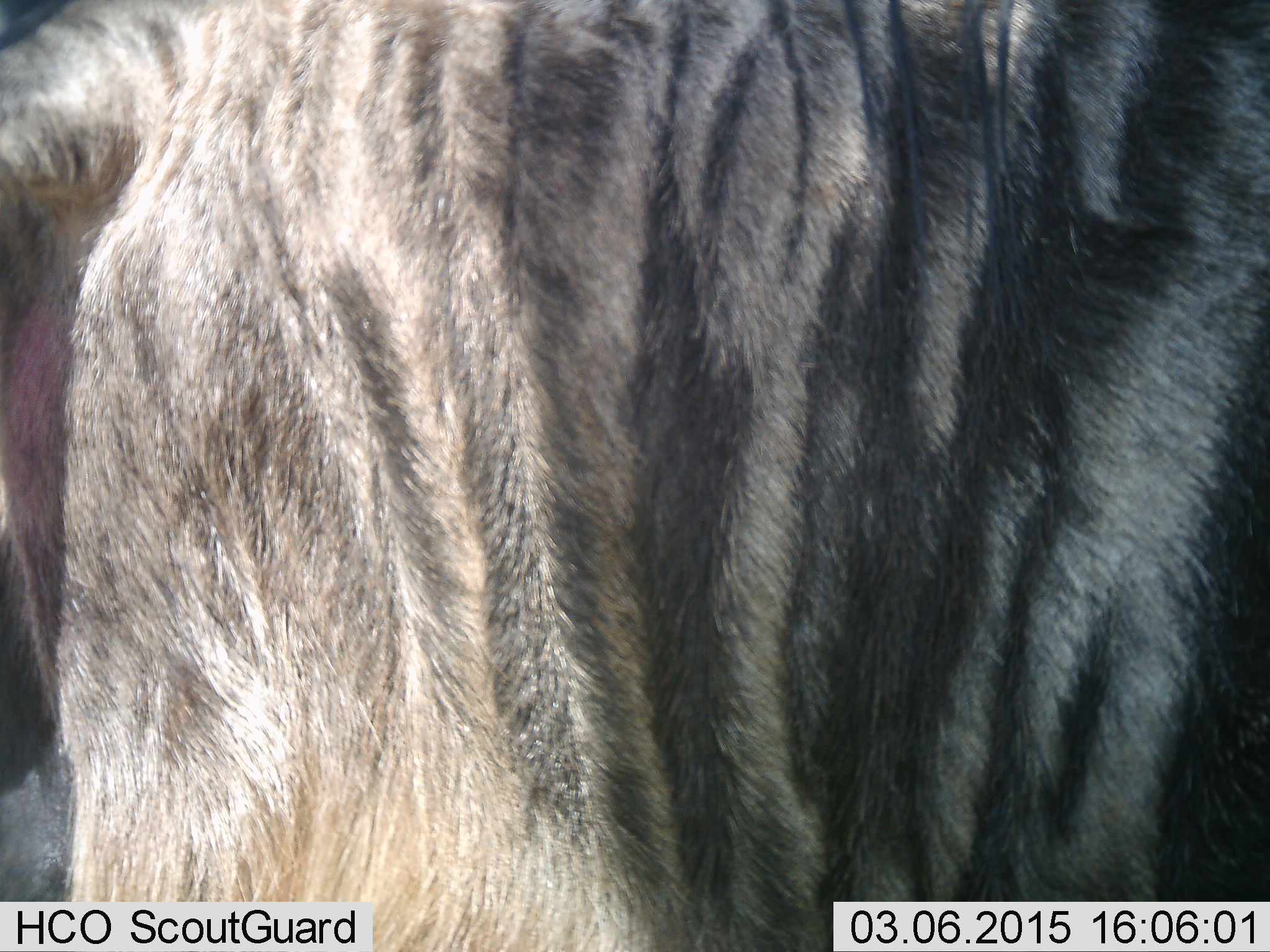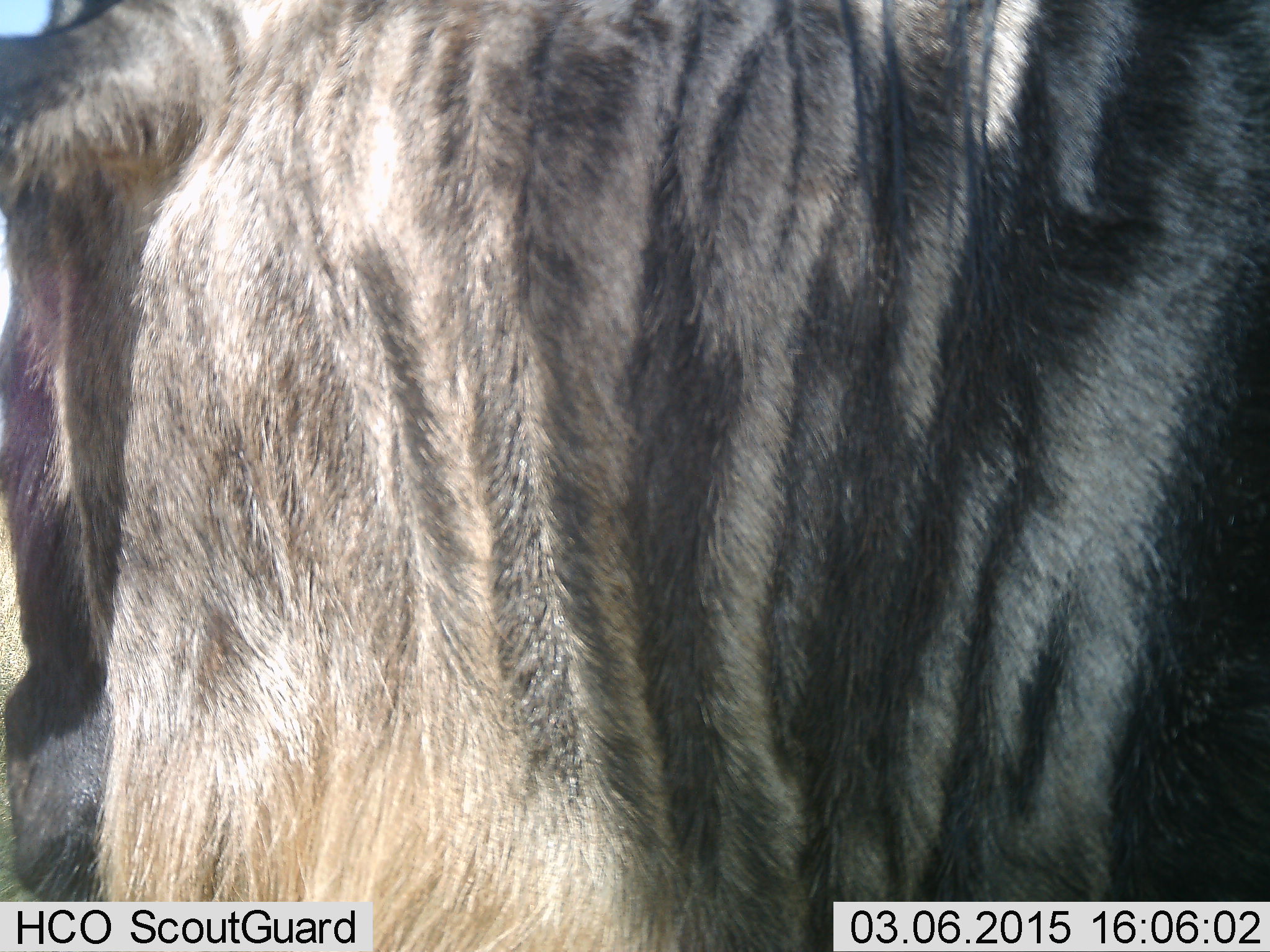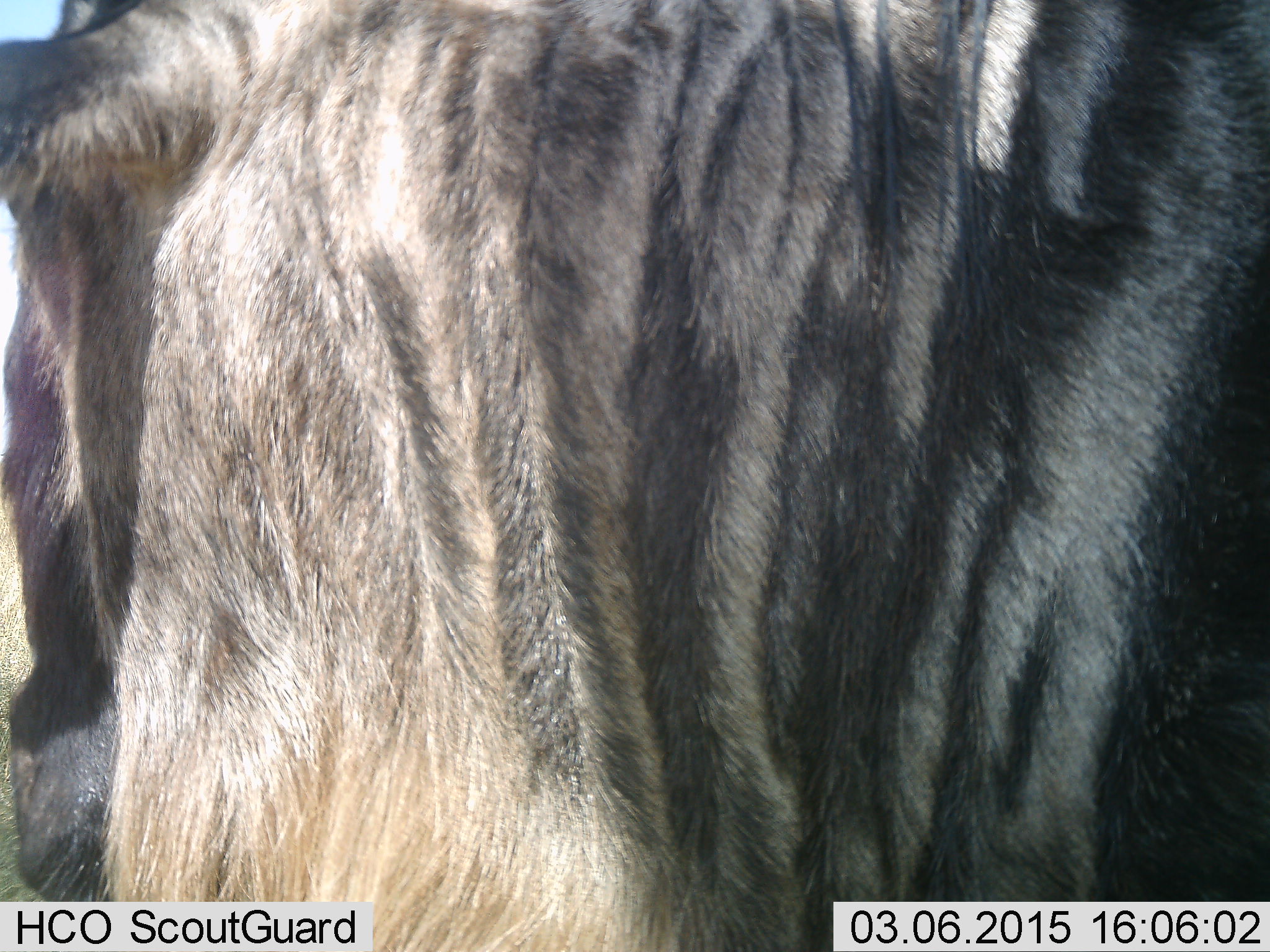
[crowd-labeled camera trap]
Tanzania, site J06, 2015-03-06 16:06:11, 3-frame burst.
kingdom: Animalia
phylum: Chordata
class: Mammalia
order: Artiodactyla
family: Bovidae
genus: Connochaetes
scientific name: Connochaetes taurinus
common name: blue wildebeest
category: wildebeest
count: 1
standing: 100%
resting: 0%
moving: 10%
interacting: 0%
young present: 0%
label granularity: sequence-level